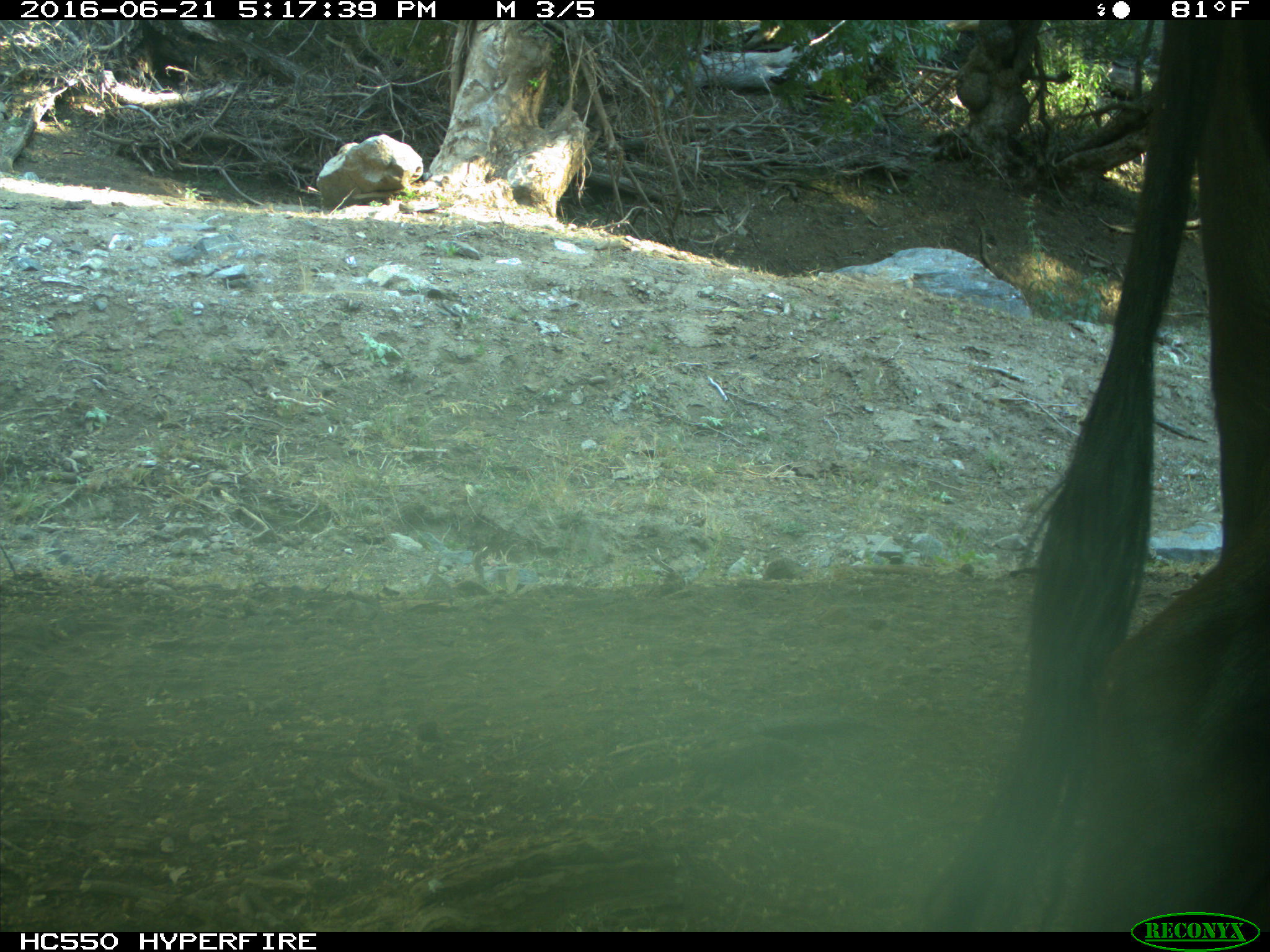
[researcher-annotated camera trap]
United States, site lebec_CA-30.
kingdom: Animalia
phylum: Chordata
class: Mammalia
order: Artiodactyla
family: Bovidae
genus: Bos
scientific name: Bos taurus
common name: domestic cow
Bos taurus (domestic cow).